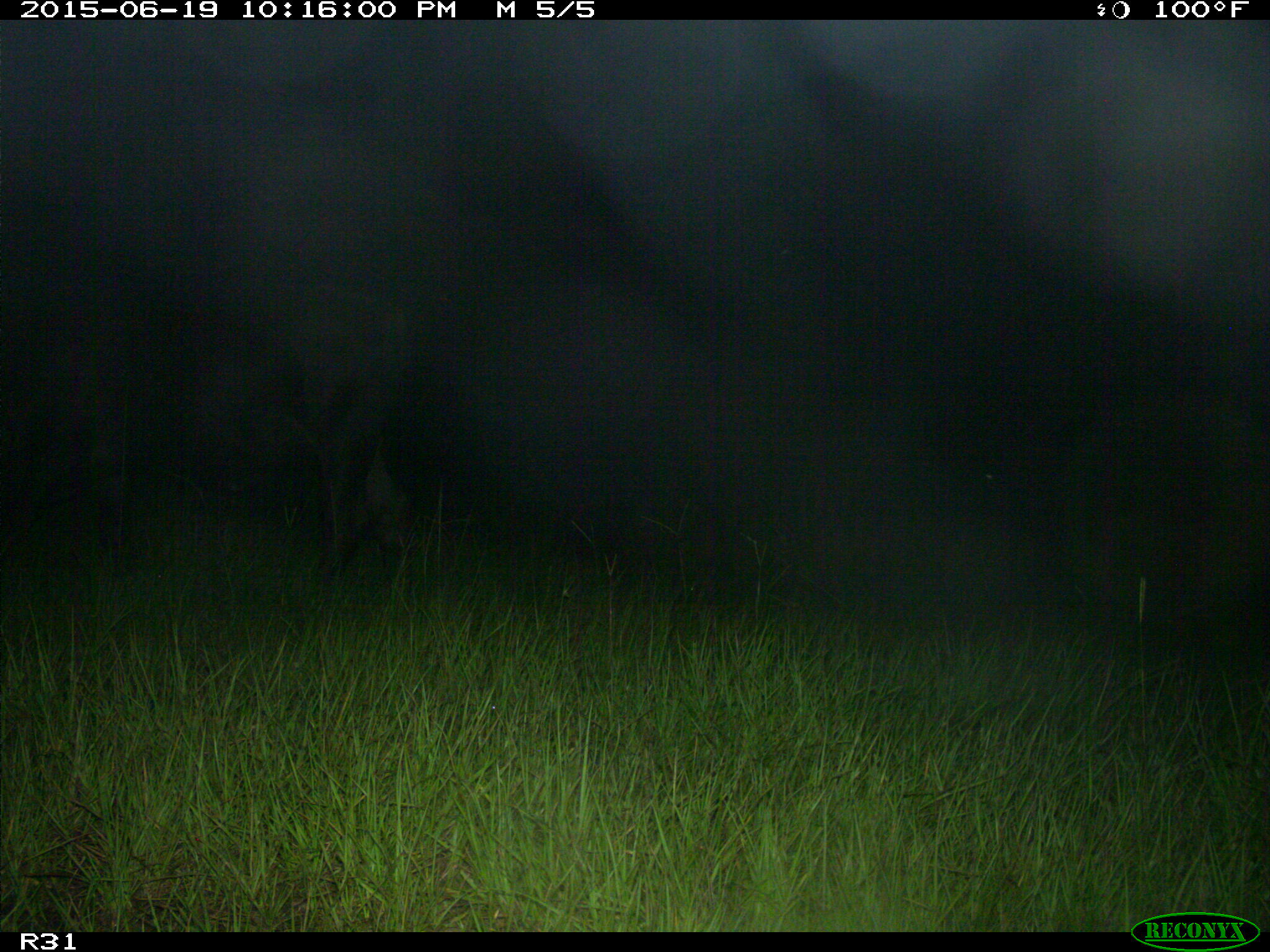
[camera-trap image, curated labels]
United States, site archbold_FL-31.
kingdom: Animalia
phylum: Chordata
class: Mammalia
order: Artiodactyla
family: Bovidae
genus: Bos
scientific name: Bos taurus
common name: domestic cow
Bos taurus (domestic cow).